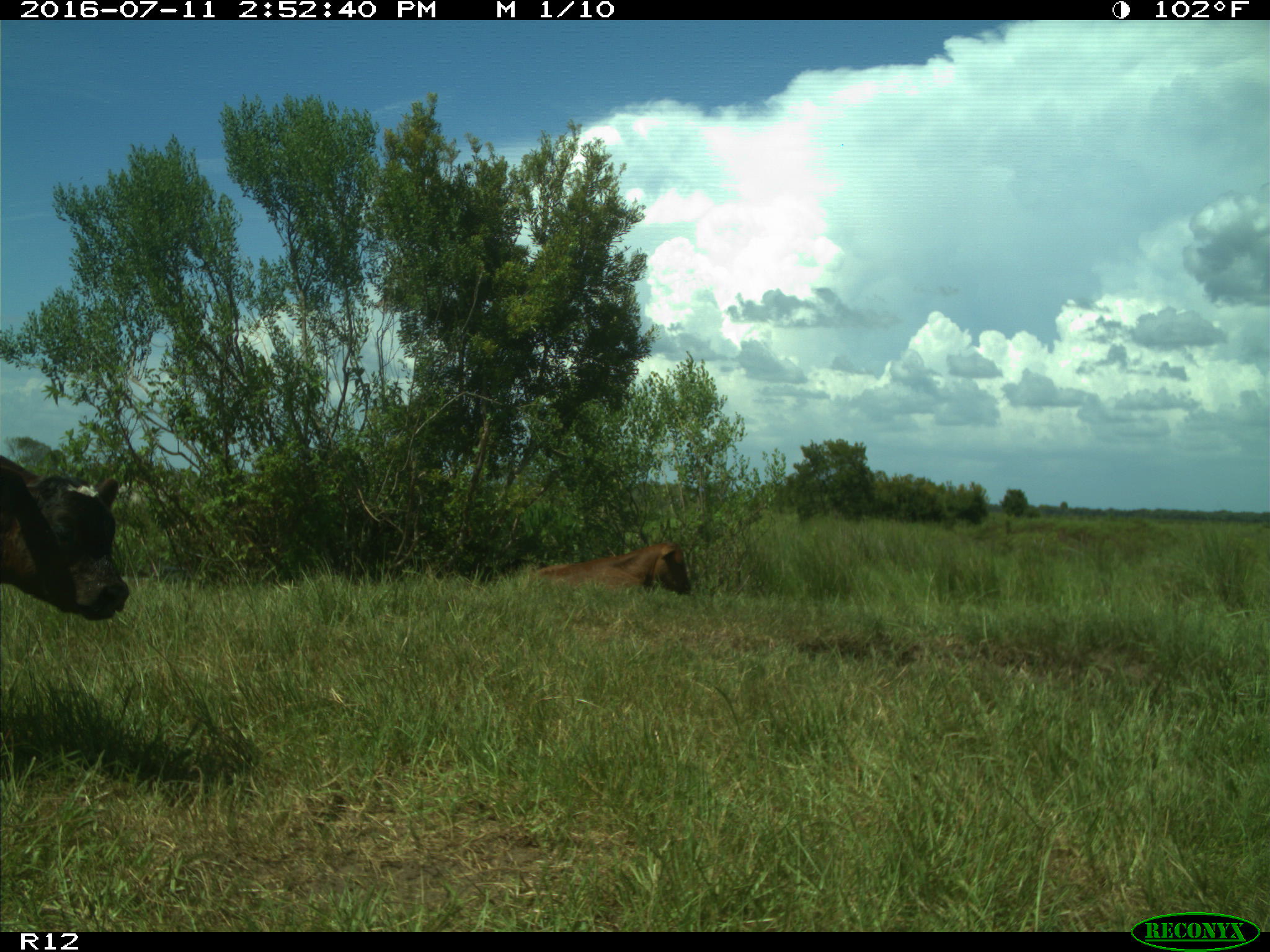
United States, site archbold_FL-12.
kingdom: Animalia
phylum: Chordata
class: Mammalia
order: Artiodactyla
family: Bovidae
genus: Bos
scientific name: Bos taurus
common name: domestic cow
Bos taurus (domestic cow).